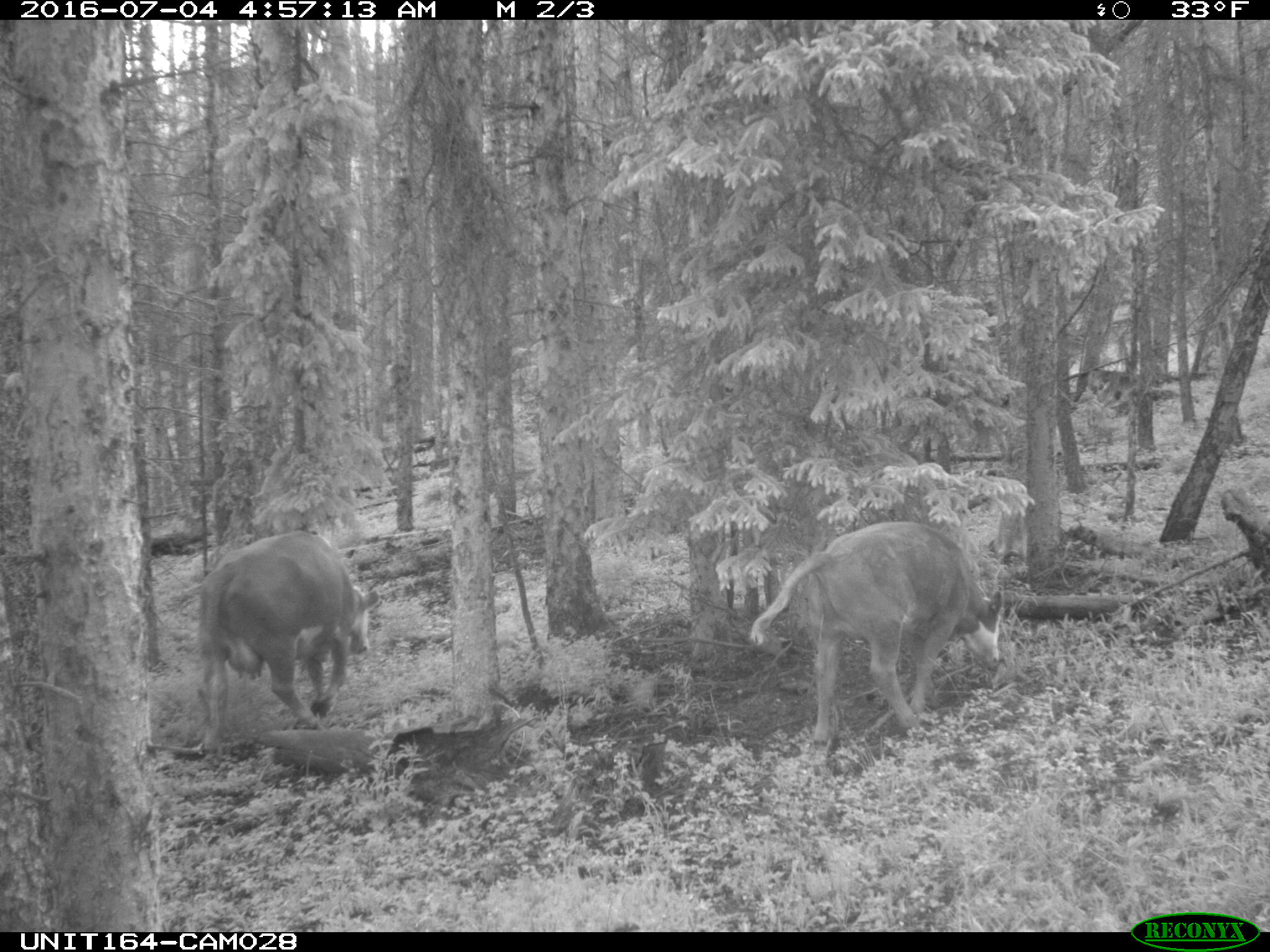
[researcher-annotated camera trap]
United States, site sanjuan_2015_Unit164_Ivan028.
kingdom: Animalia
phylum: Chordata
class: Mammalia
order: Artiodactyla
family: Bovidae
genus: Bos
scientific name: Bos taurus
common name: domestic cow